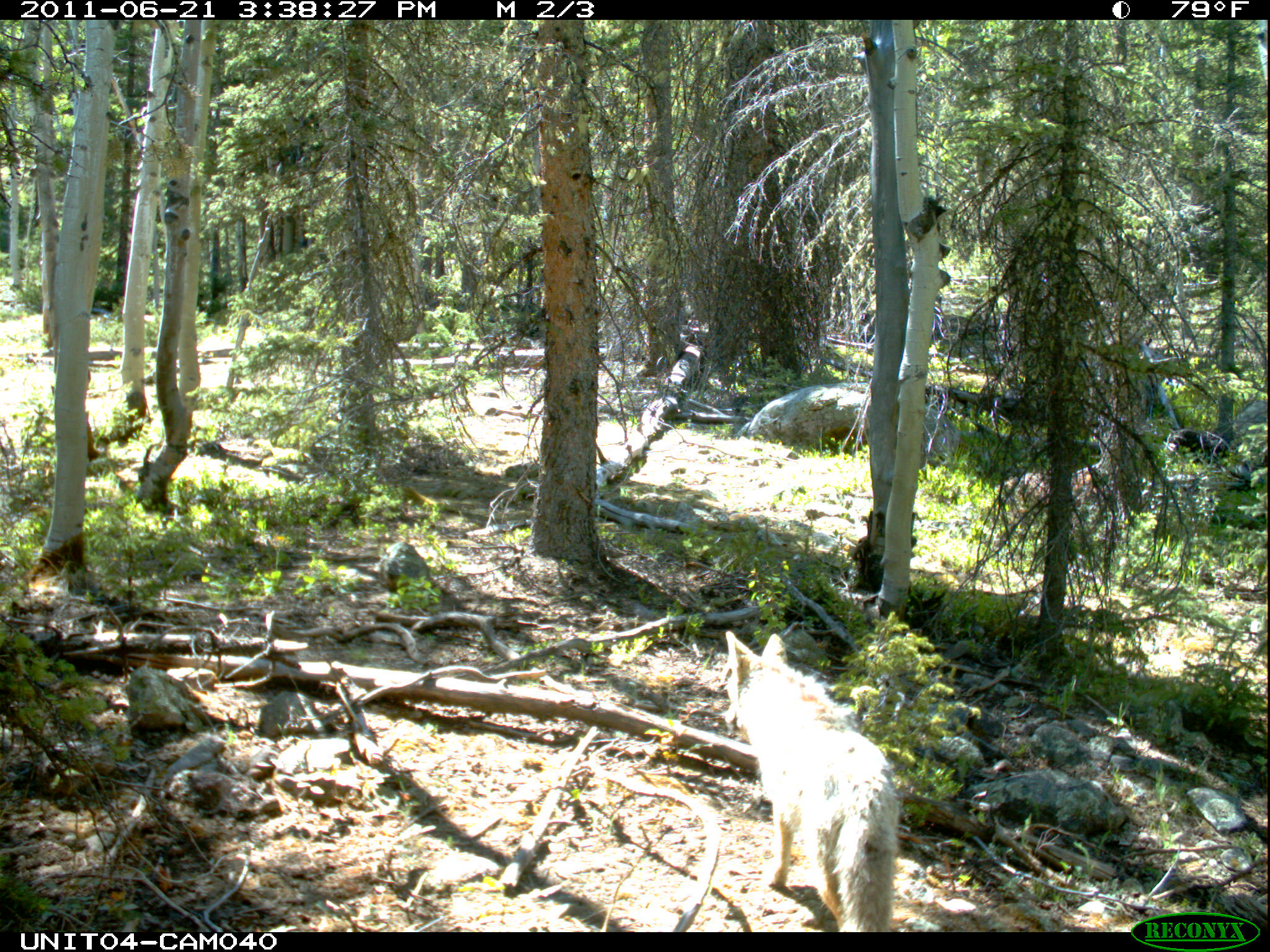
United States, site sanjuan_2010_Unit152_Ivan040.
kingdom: Animalia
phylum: Chordata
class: Mammalia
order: Carnivora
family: Canidae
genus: Canis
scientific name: Canis latrans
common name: coyote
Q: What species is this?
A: Canis latrans (coyote).